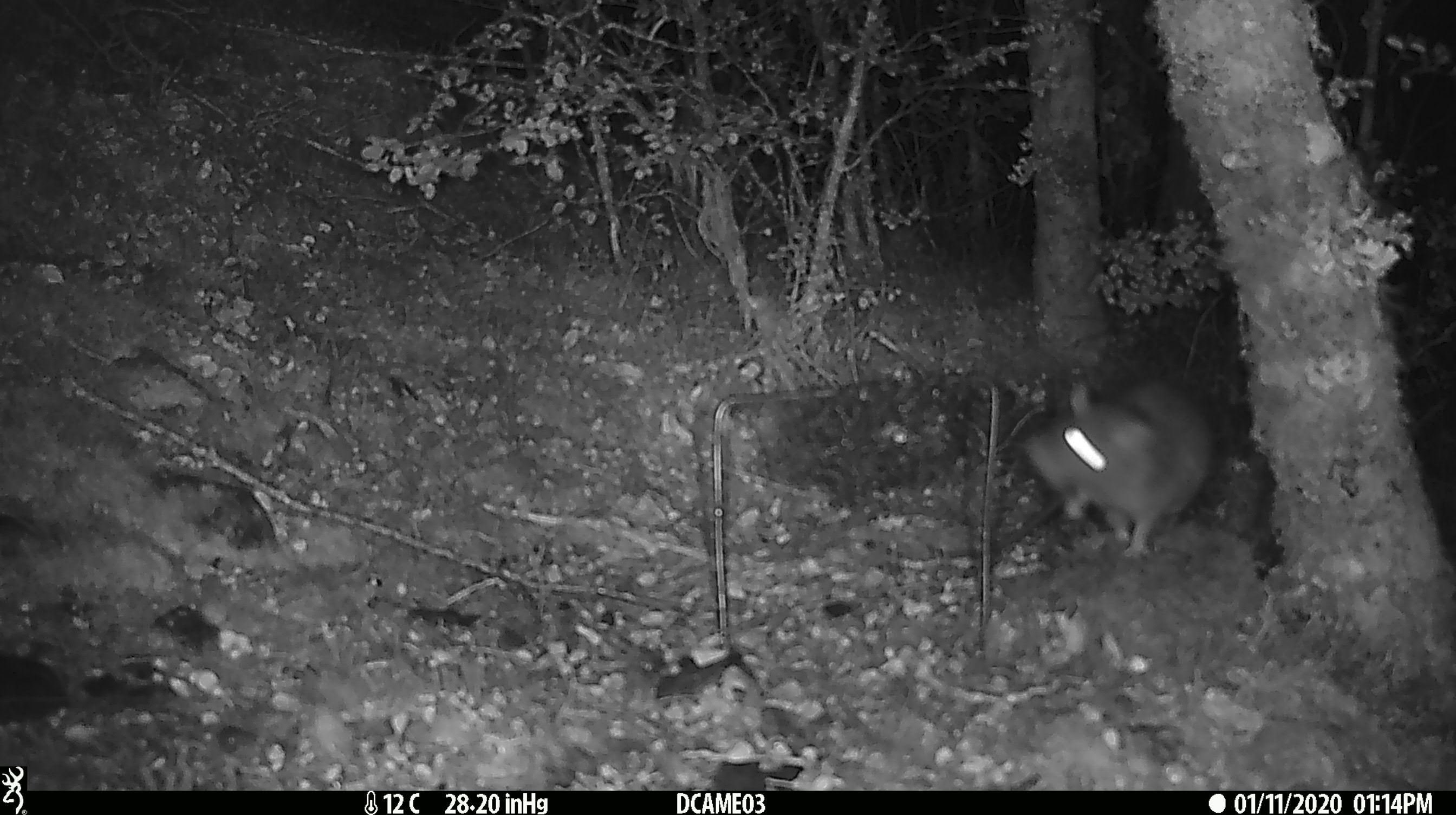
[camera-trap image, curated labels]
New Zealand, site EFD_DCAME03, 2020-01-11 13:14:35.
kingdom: Animalia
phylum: Chordata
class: Mammalia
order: Rodentia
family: Muridae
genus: Rattus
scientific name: Rattus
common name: rat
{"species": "rat (Rattus)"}